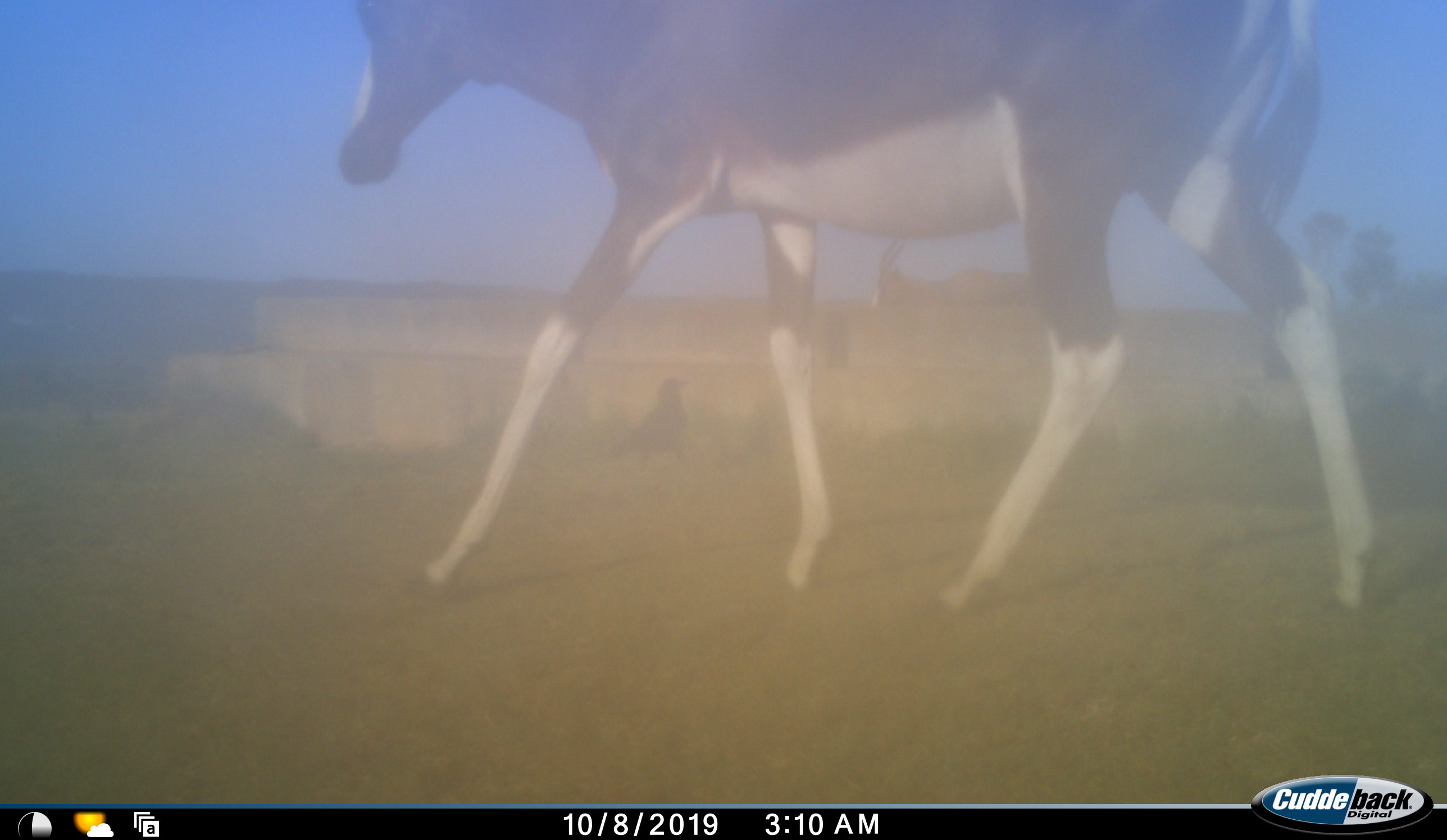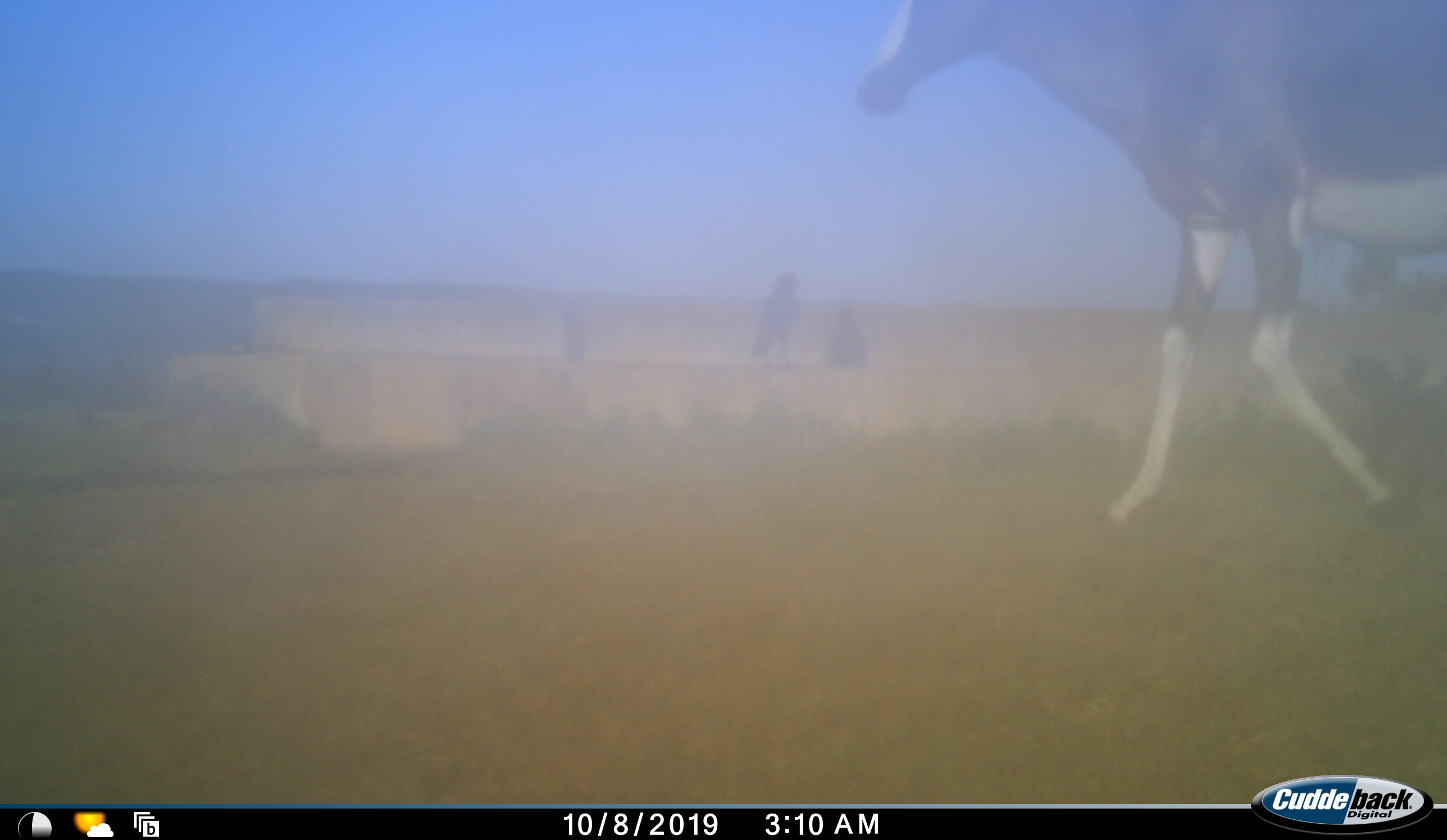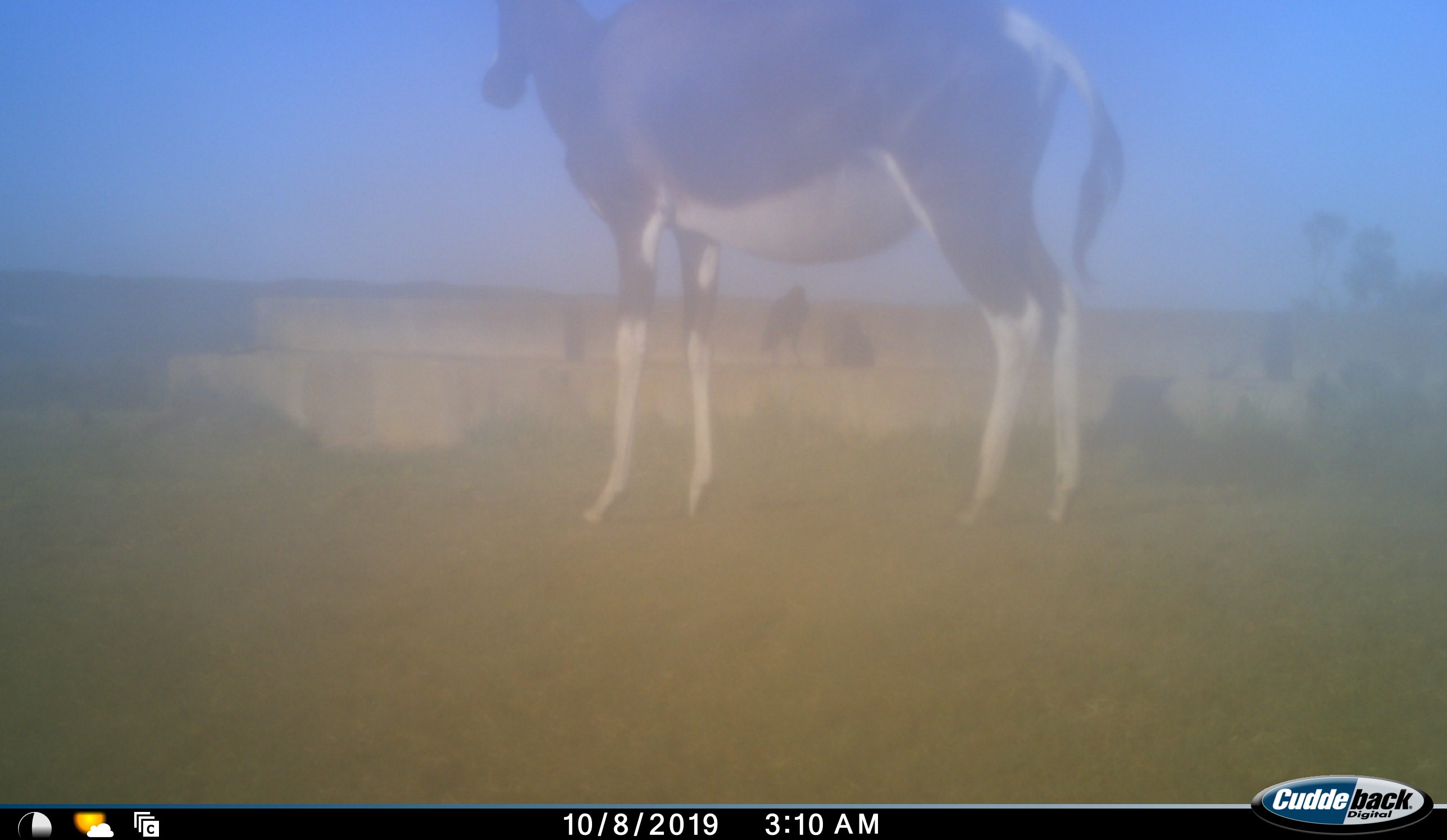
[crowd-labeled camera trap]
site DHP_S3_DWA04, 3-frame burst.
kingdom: Animalia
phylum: Chordata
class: Aves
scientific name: Aves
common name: bird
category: birdother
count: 1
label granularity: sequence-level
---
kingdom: Animalia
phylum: Chordata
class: Mammalia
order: Artiodactyla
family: Bovidae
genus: Damaliscus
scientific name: Damaliscus pygargus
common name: bontebok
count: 2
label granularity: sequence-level